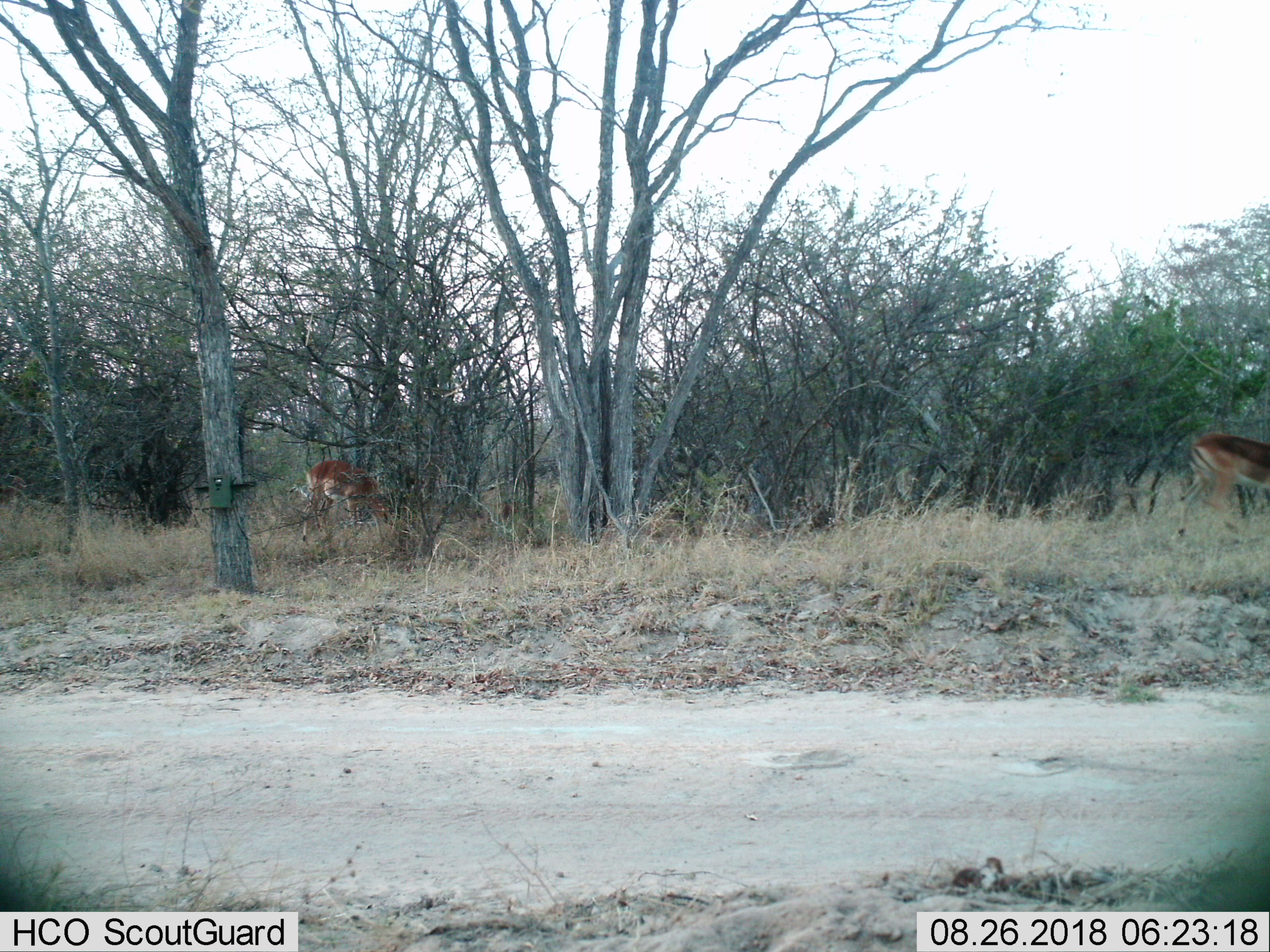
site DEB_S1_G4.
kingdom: Animalia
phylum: Chordata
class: Mammalia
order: Artiodactyla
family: Bovidae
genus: Aepyceros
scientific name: Aepyceros melampus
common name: impala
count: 2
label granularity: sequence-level